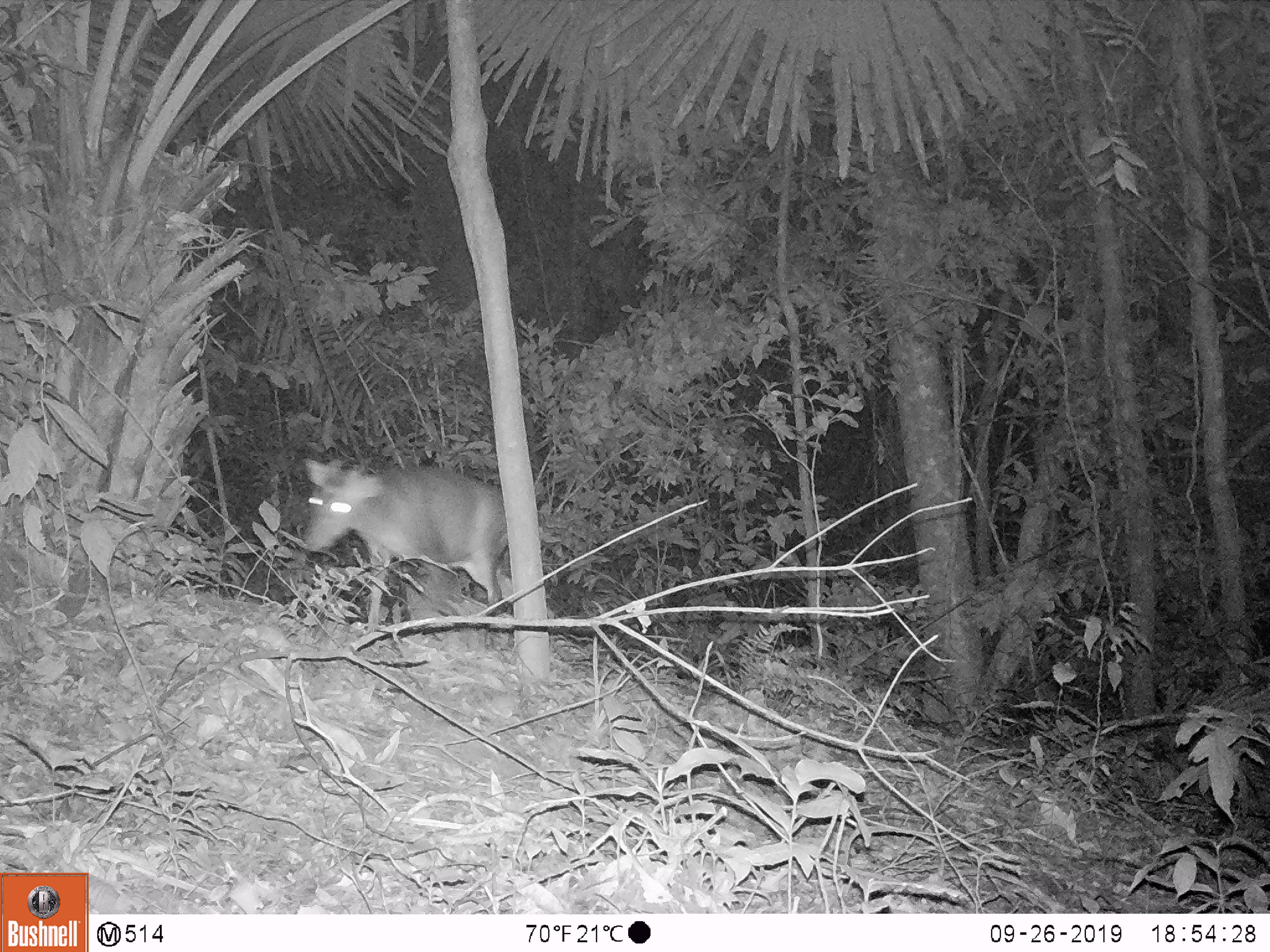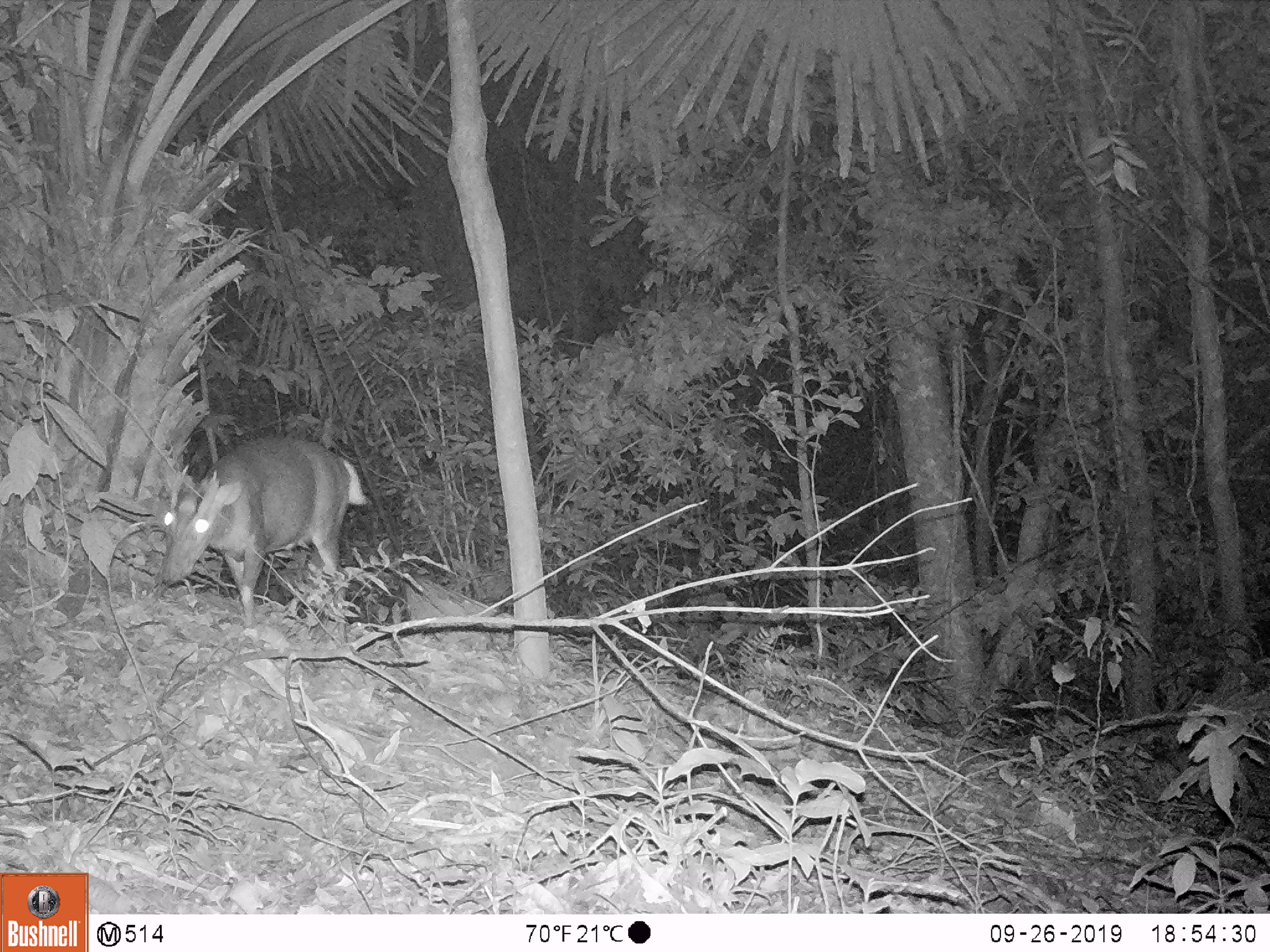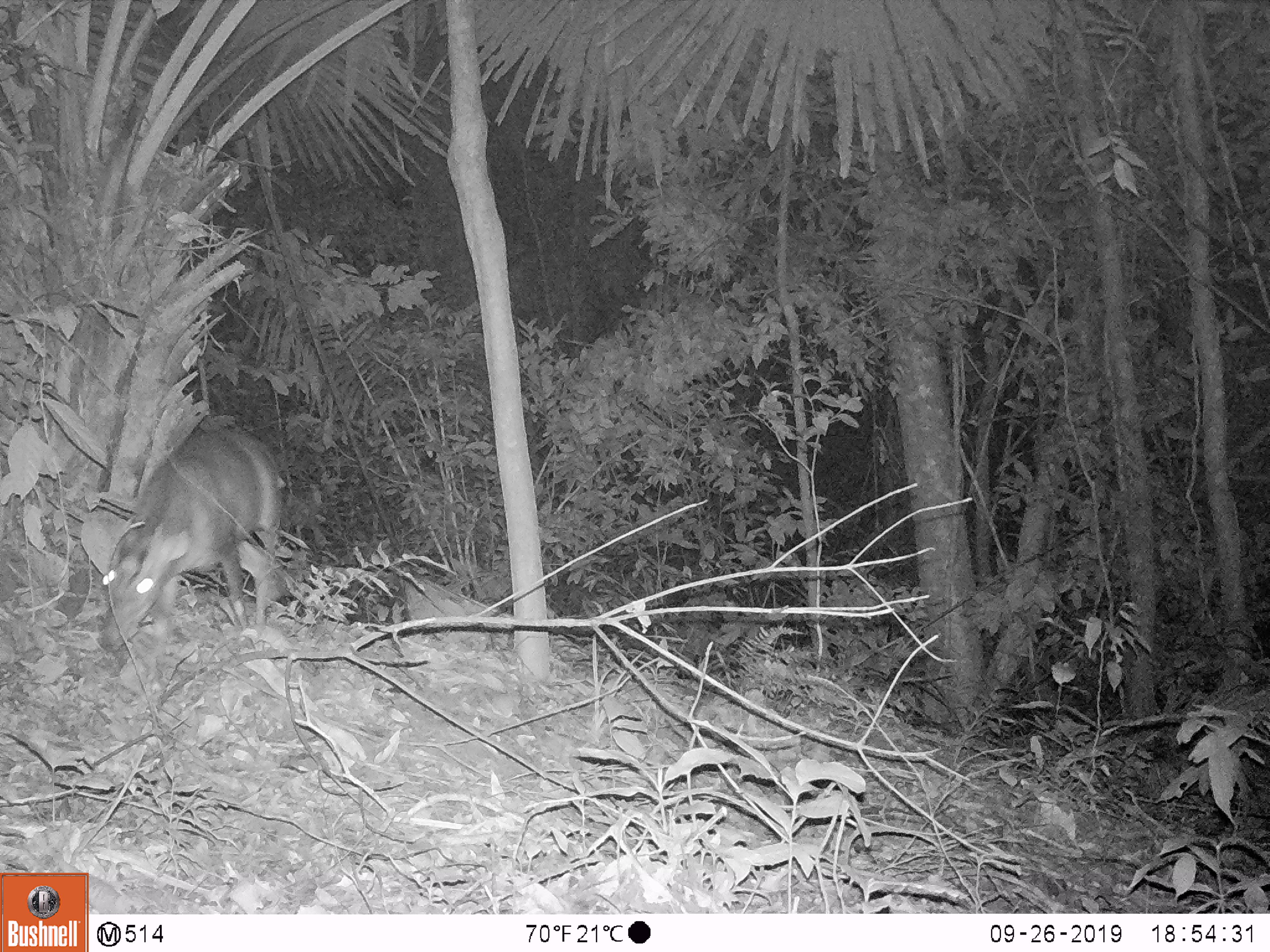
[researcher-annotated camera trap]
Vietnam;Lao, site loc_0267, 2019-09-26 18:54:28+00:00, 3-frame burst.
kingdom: Animalia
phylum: Chordata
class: Mammalia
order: Artiodactyla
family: Cervidae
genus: Muntiacus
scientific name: Muntiacus rooseveltorum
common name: roosevelt's muntjac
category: roosevelts muntjac group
Roosevelts muntjac group (roosevelt's muntjac) (Muntiacus rooseveltorum). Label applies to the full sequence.